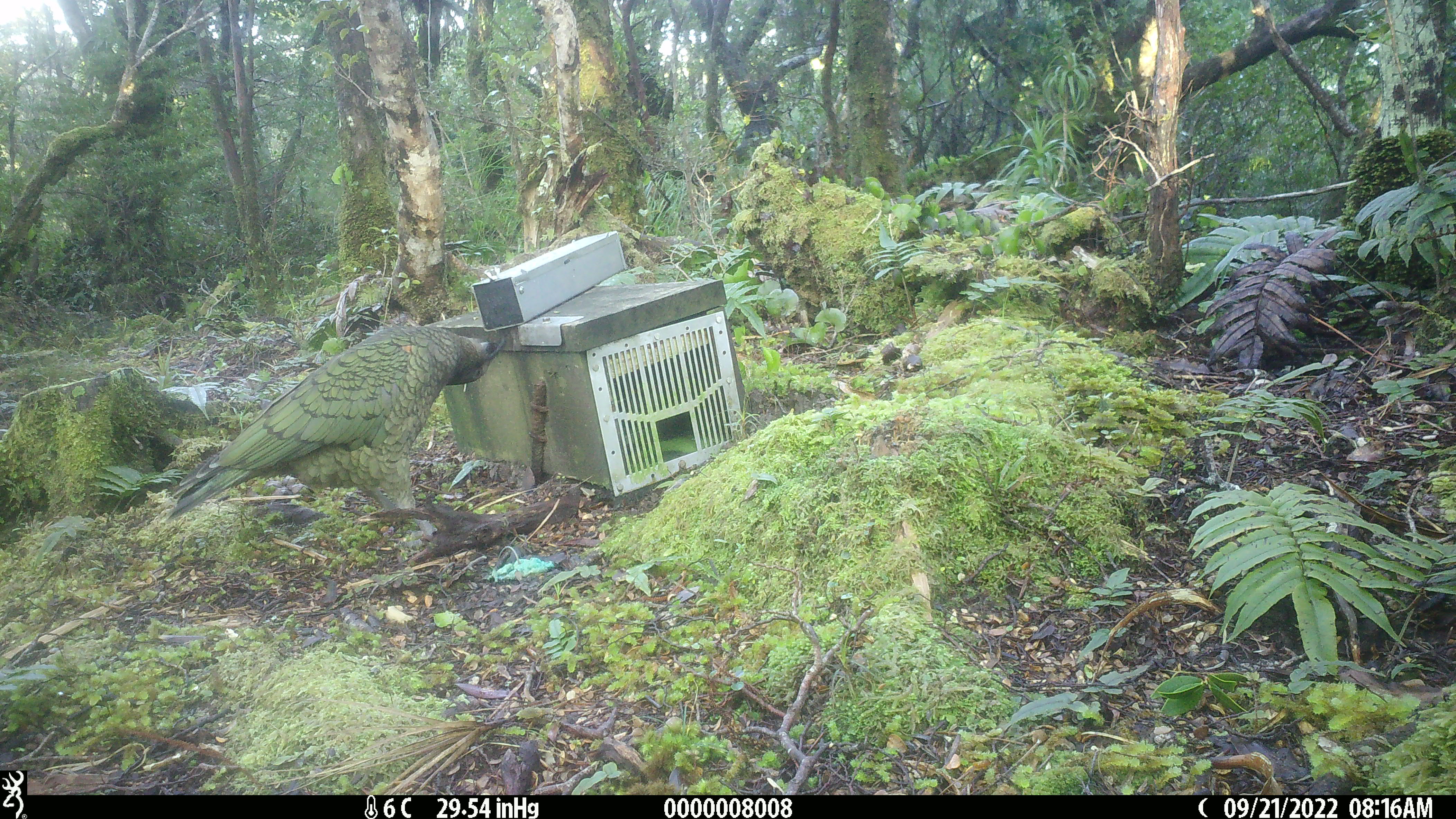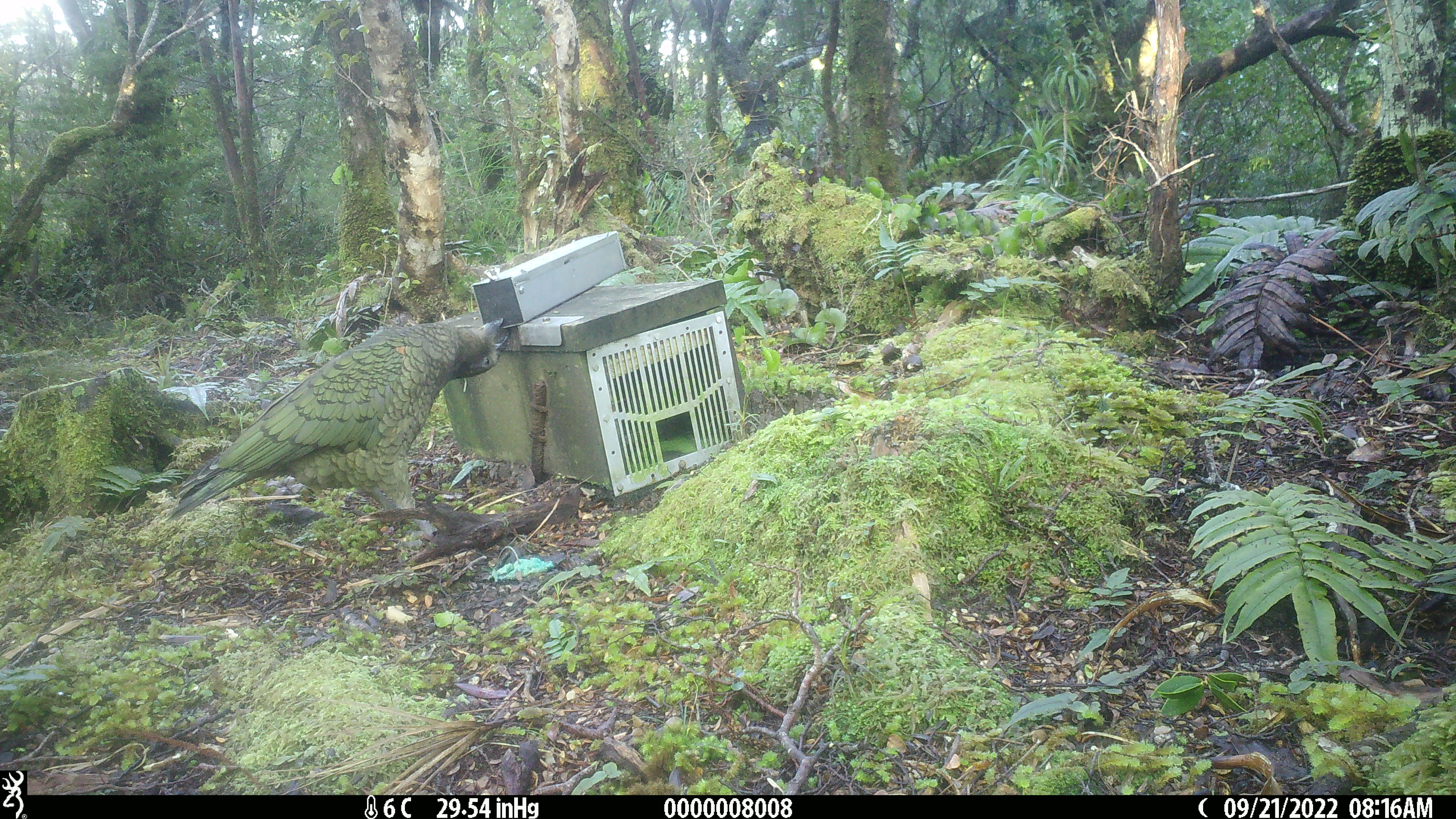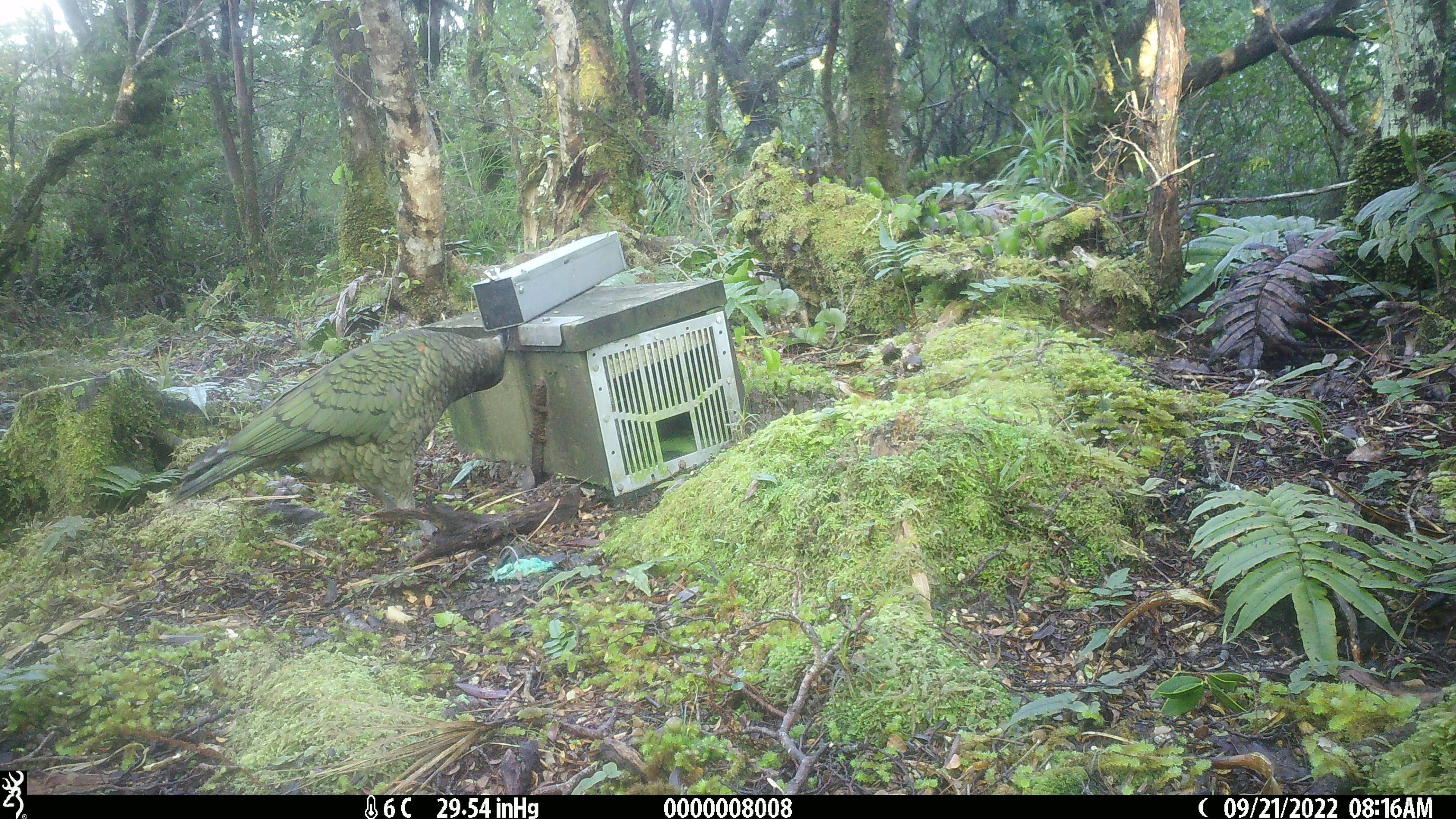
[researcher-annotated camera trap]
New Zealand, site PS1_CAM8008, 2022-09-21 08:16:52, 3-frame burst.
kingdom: Animalia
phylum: Chordata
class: Aves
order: Psittaciformes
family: Strigopidae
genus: Nestor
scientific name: Nestor notabilis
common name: kea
Kea (Nestor notabilis).